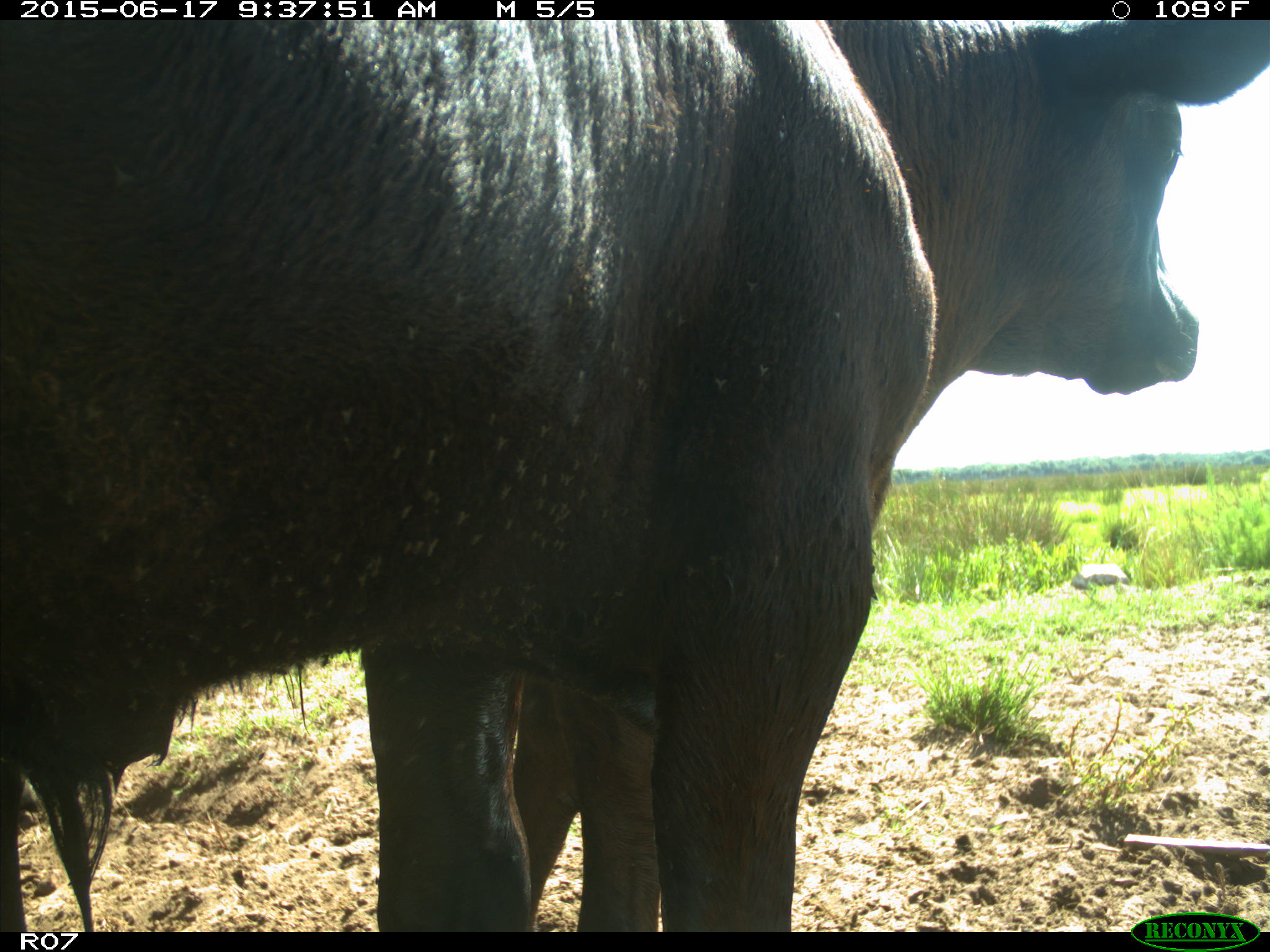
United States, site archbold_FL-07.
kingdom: Animalia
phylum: Chordata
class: Mammalia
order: Artiodactyla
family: Bovidae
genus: Bos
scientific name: Bos taurus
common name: domestic cow